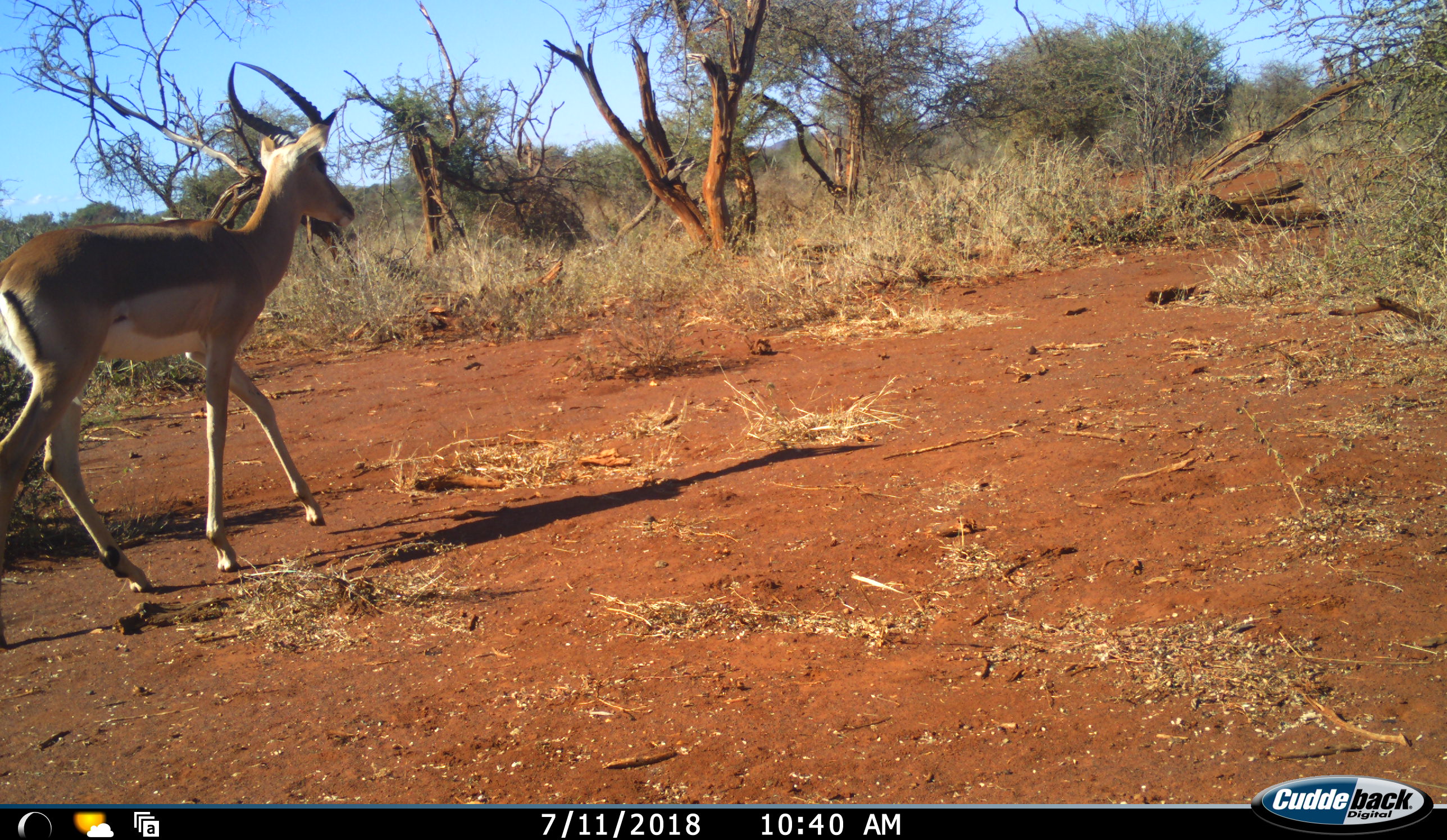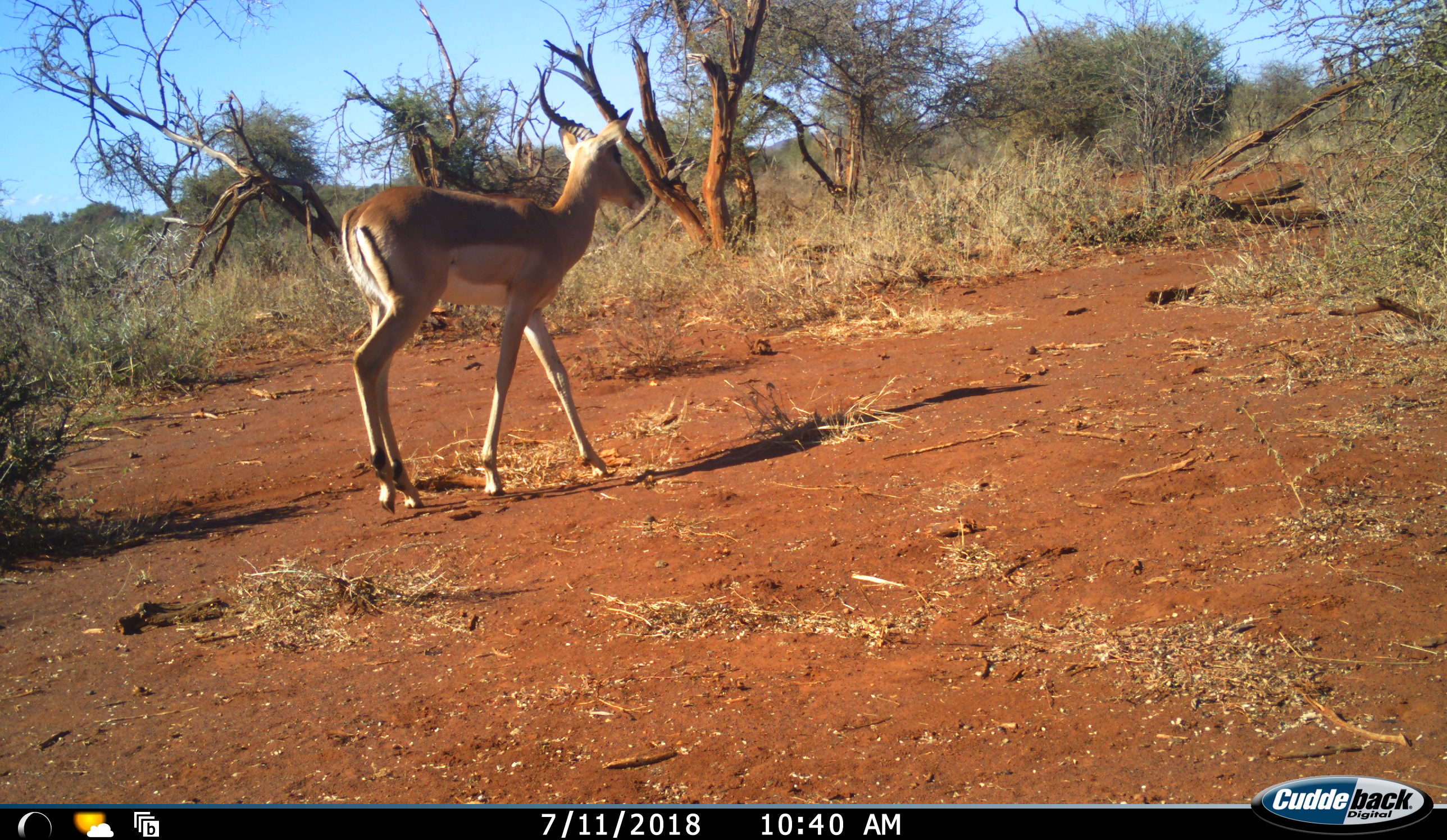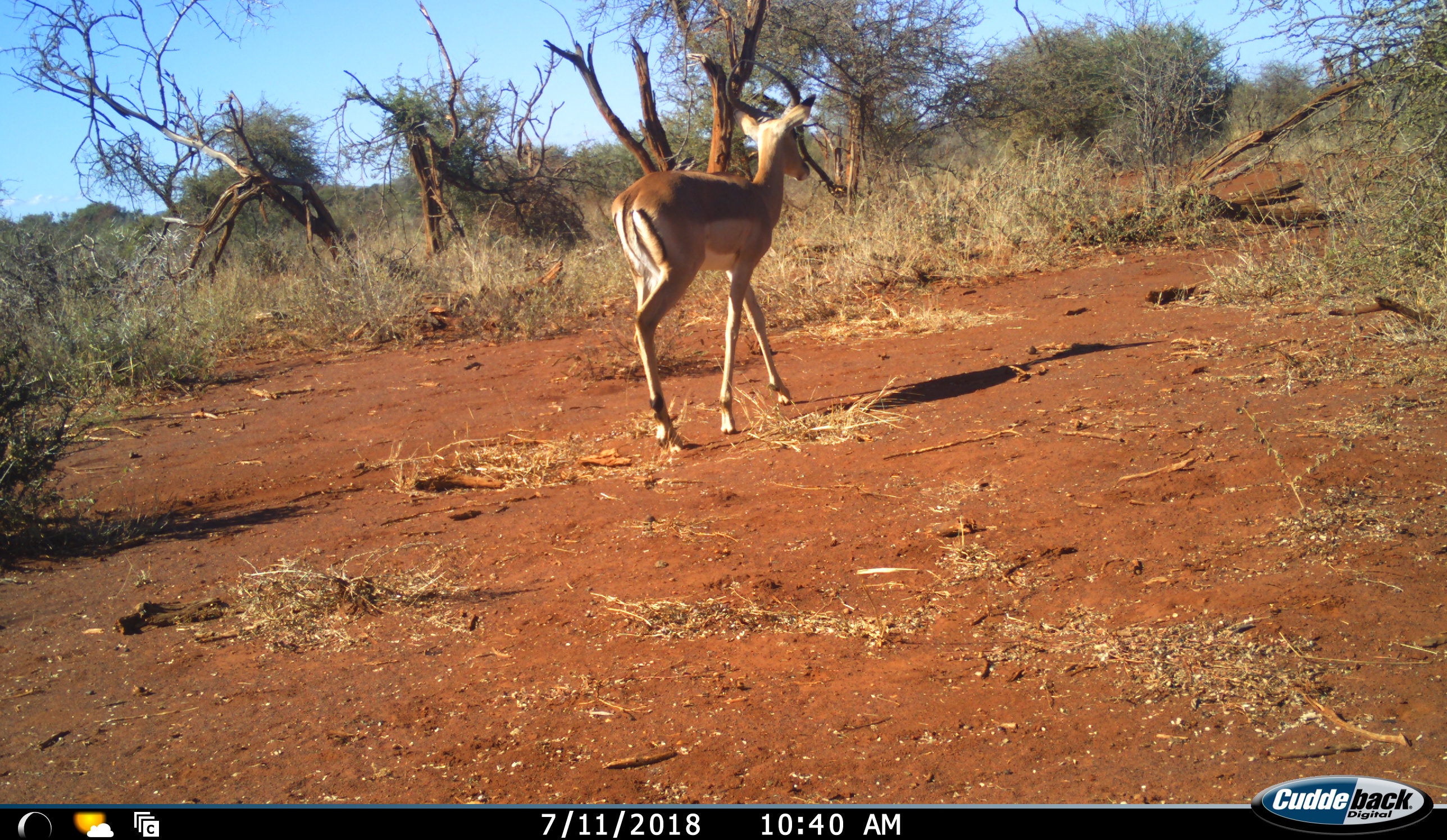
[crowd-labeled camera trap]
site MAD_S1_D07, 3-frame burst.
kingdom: Animalia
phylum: Chordata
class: Mammalia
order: Artiodactyla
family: Bovidae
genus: Aepyceros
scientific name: Aepyceros melampus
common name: impala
Impala (Aepyceros melampus), count 1. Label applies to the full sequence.